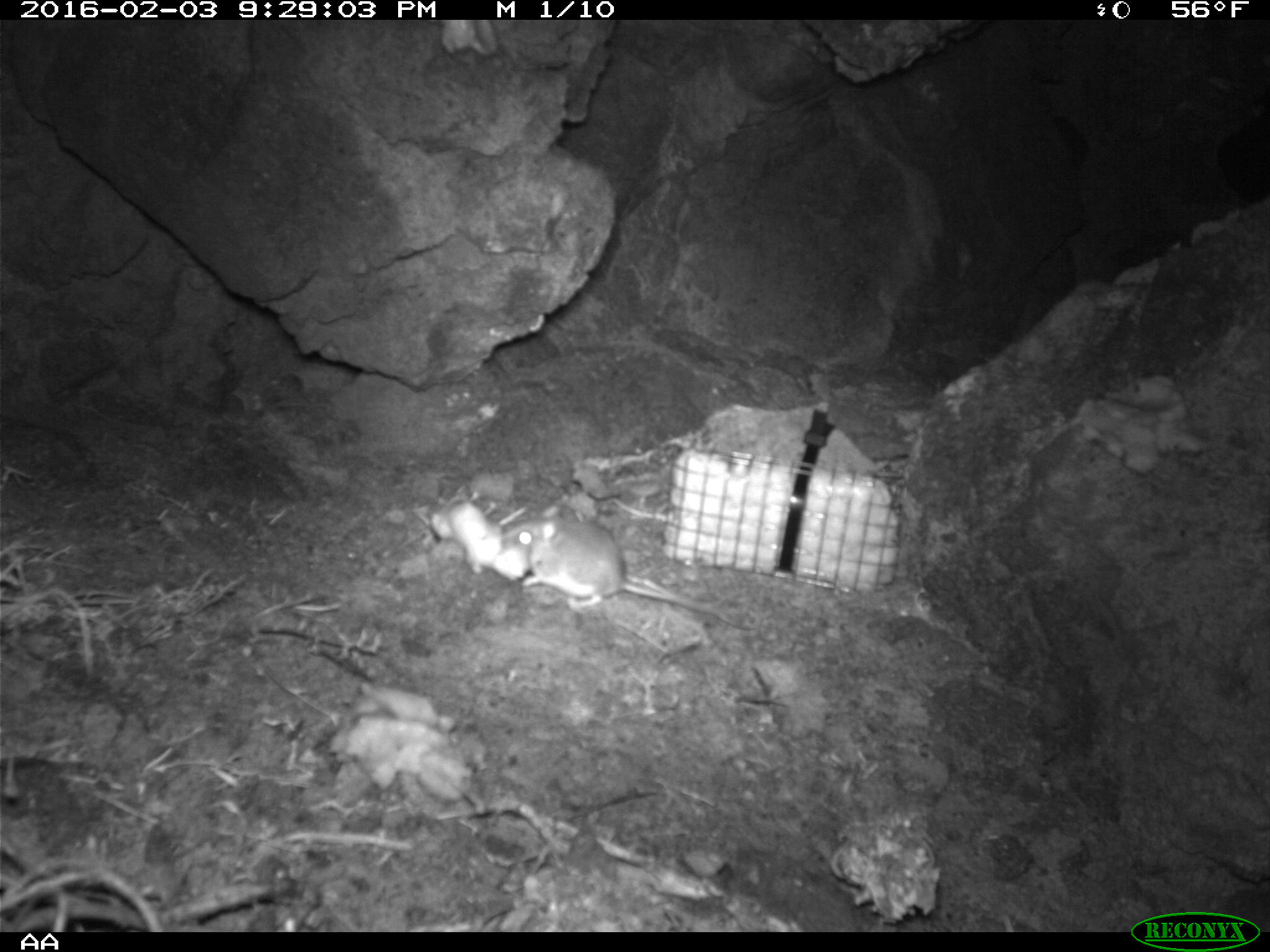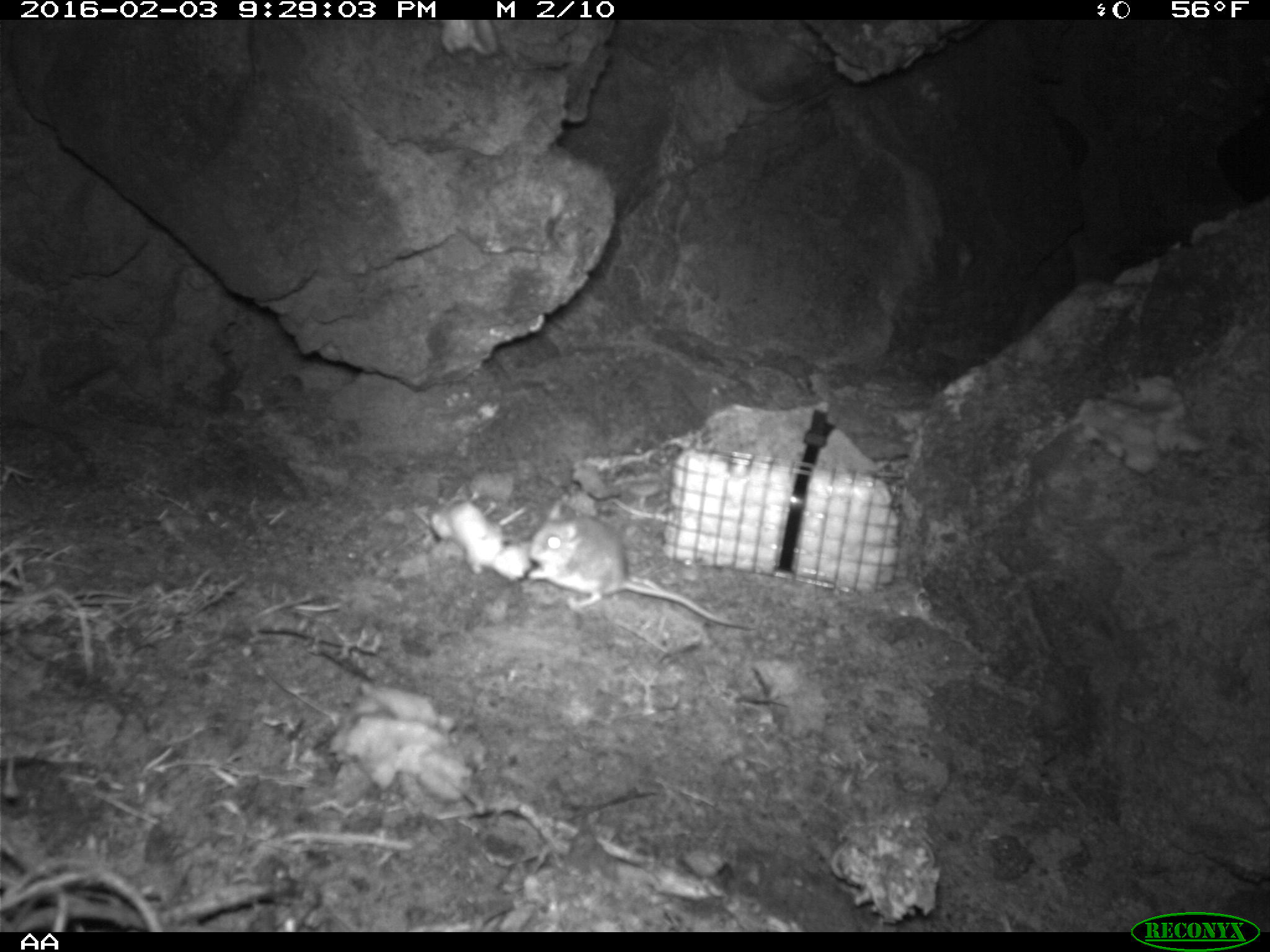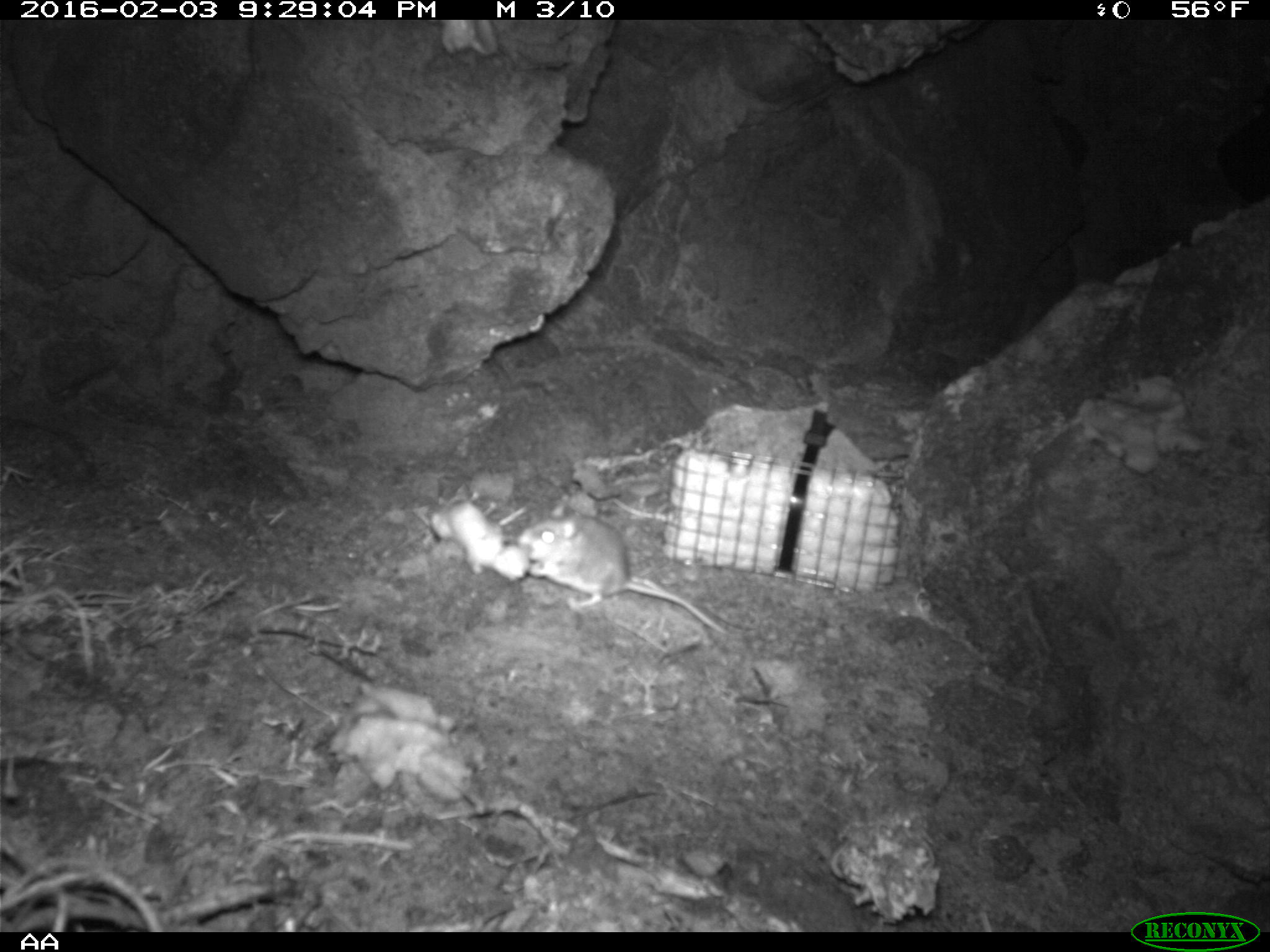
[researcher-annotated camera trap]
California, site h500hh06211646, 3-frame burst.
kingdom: Animalia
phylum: Chordata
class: Mammalia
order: Rodentia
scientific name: Rodentia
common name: rodent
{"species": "rodent (Rodentia)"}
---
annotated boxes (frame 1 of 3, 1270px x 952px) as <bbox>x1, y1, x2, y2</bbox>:
rodent: <bbox>499, 505, 753, 629</bbox>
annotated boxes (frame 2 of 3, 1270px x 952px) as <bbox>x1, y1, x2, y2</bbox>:
rodent: <bbox>527, 498, 756, 633</bbox>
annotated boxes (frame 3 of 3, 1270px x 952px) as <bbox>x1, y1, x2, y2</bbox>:
rodent: <bbox>518, 498, 733, 635</bbox>